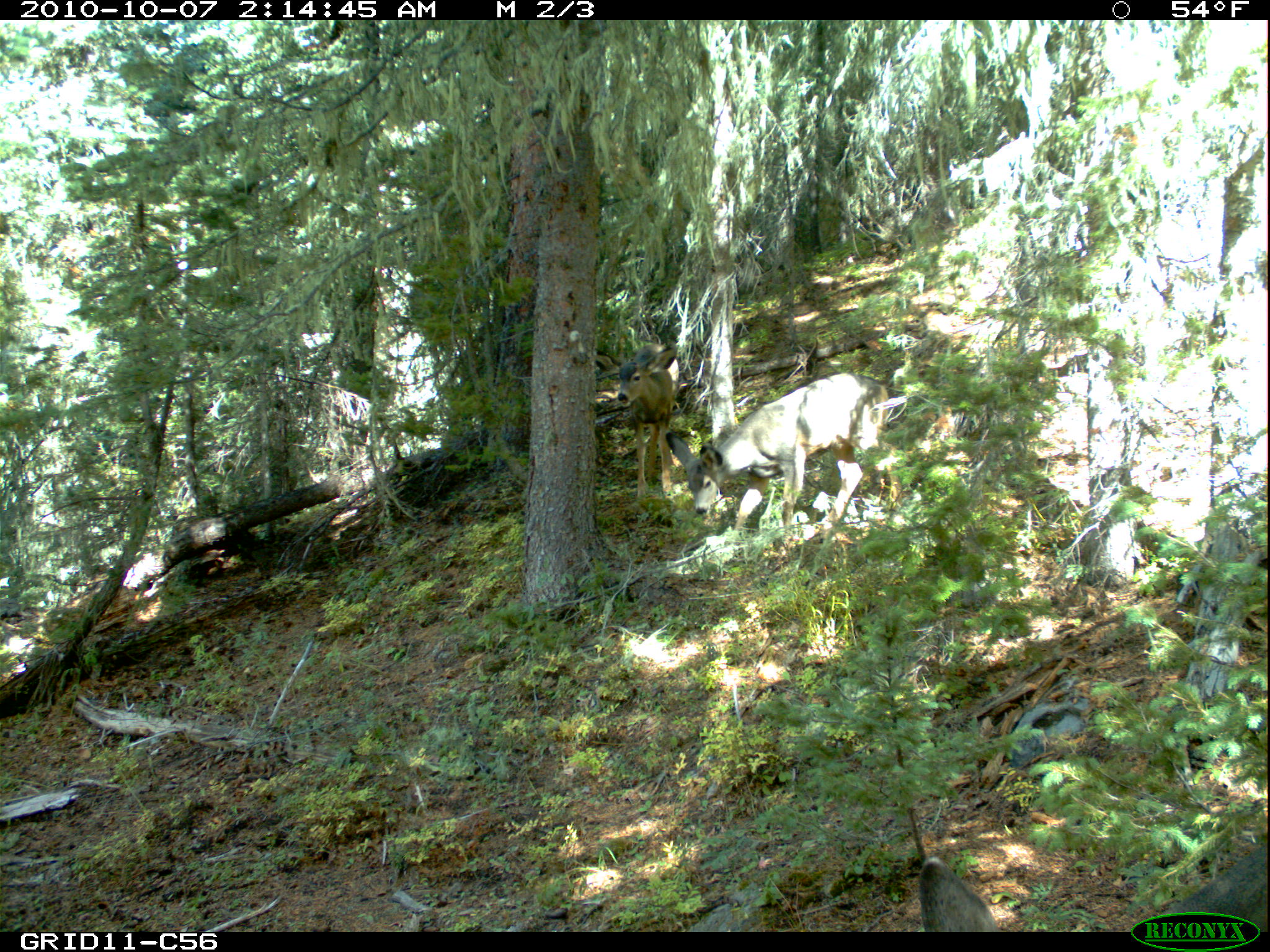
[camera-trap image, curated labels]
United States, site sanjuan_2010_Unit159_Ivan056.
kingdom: Animalia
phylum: Chordata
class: Mammalia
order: Artiodactyla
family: Cervidae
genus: Odocoileus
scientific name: Odocoileus hemionus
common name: mule deer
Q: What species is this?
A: Odocoileus hemionus (mule deer).